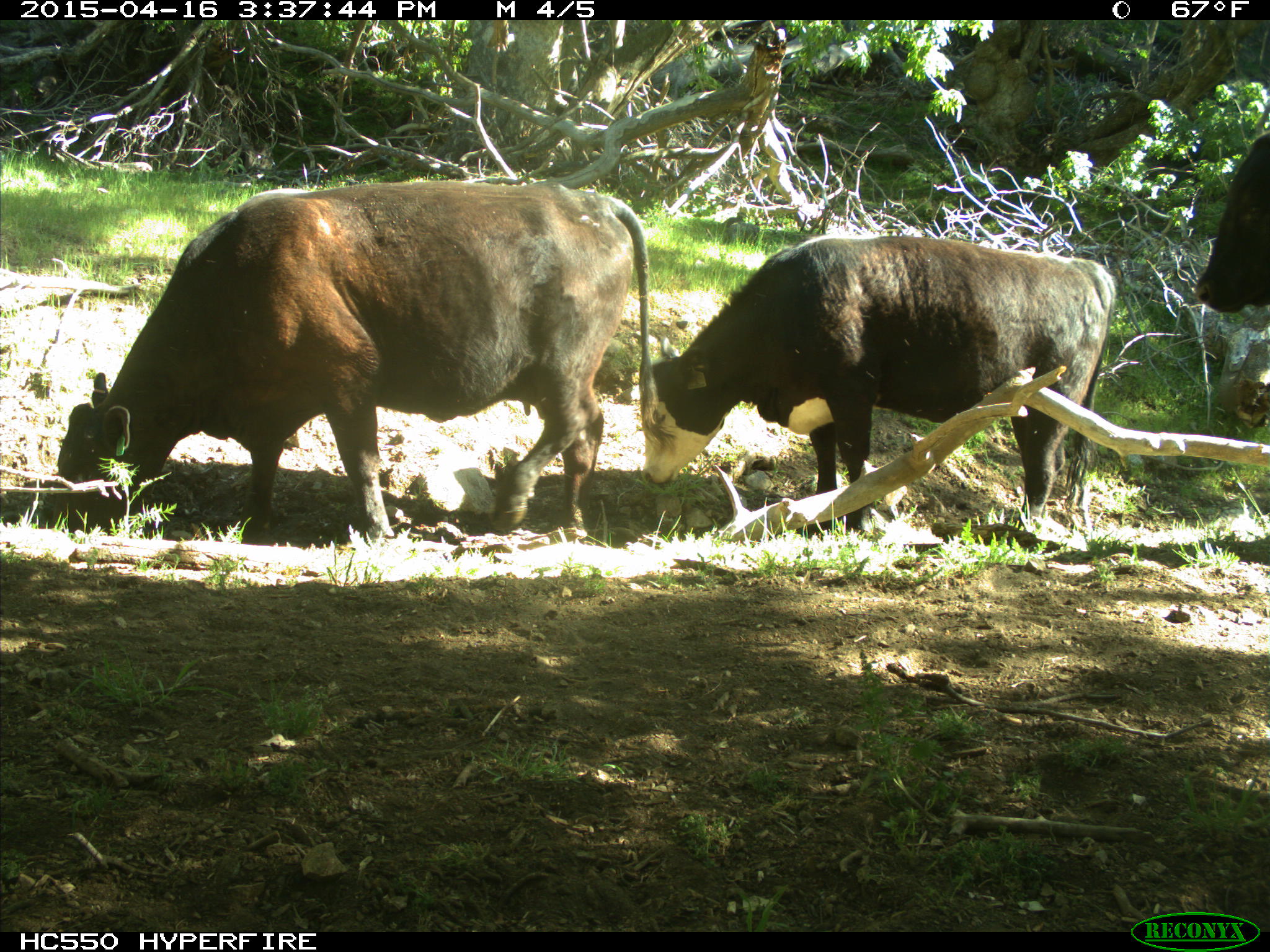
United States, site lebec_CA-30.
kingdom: Animalia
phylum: Chordata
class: Mammalia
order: Artiodactyla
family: Bovidae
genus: Bos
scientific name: Bos taurus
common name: domestic cow